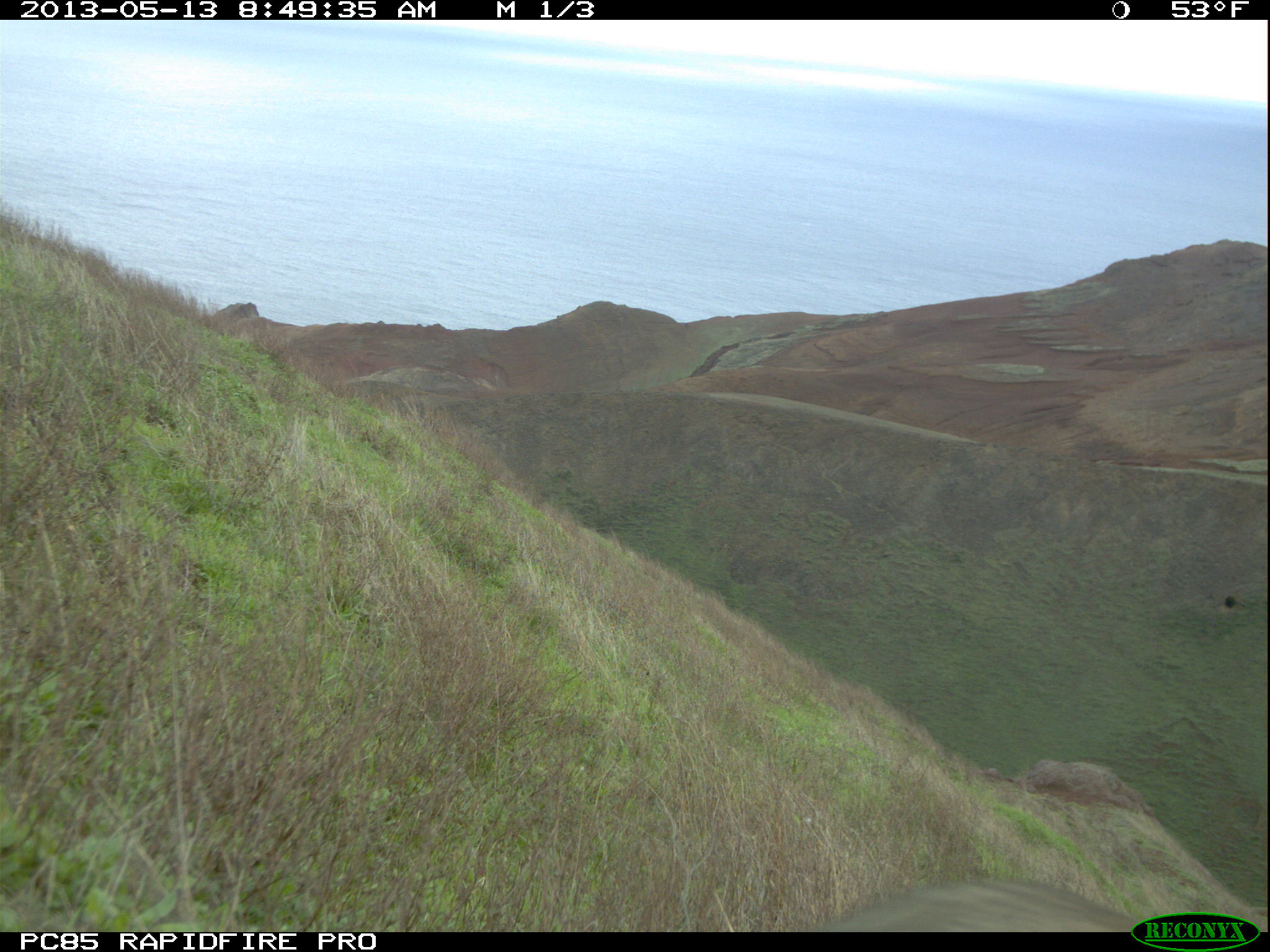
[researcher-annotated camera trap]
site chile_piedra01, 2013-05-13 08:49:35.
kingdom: Animalia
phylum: Chordata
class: Mammalia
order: Lagomorpha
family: Leporidae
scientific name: Leporidae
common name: rabbits and hares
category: rabbit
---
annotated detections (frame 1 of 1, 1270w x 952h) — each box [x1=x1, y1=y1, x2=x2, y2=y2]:
rabbit: [x1=827, y1=876, x2=1160, y2=932]